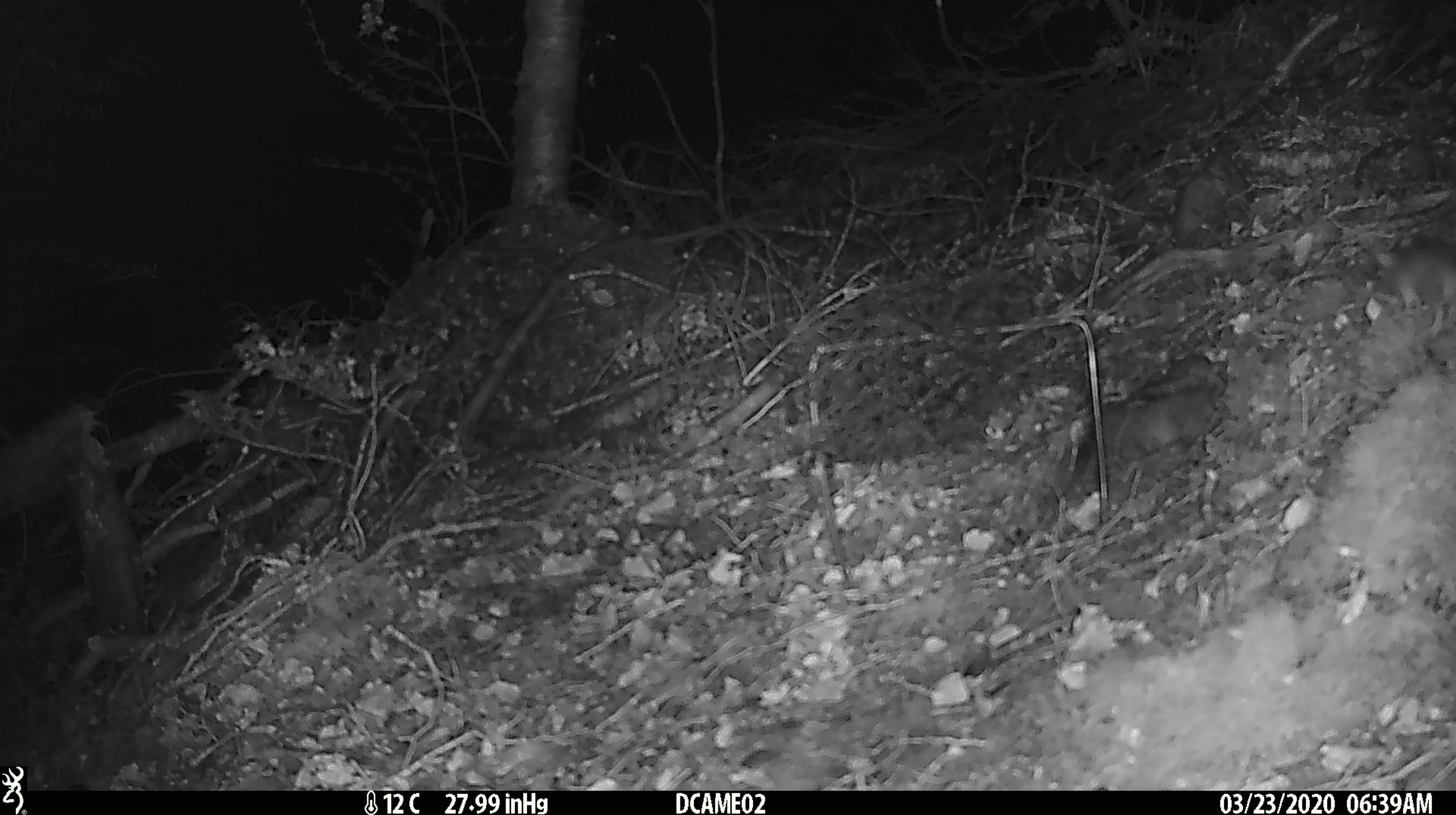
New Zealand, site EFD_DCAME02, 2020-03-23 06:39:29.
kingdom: Animalia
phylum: Chordata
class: Mammalia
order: Rodentia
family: Muridae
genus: Mus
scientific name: Mus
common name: mouse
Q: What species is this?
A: Mouse (Mus).